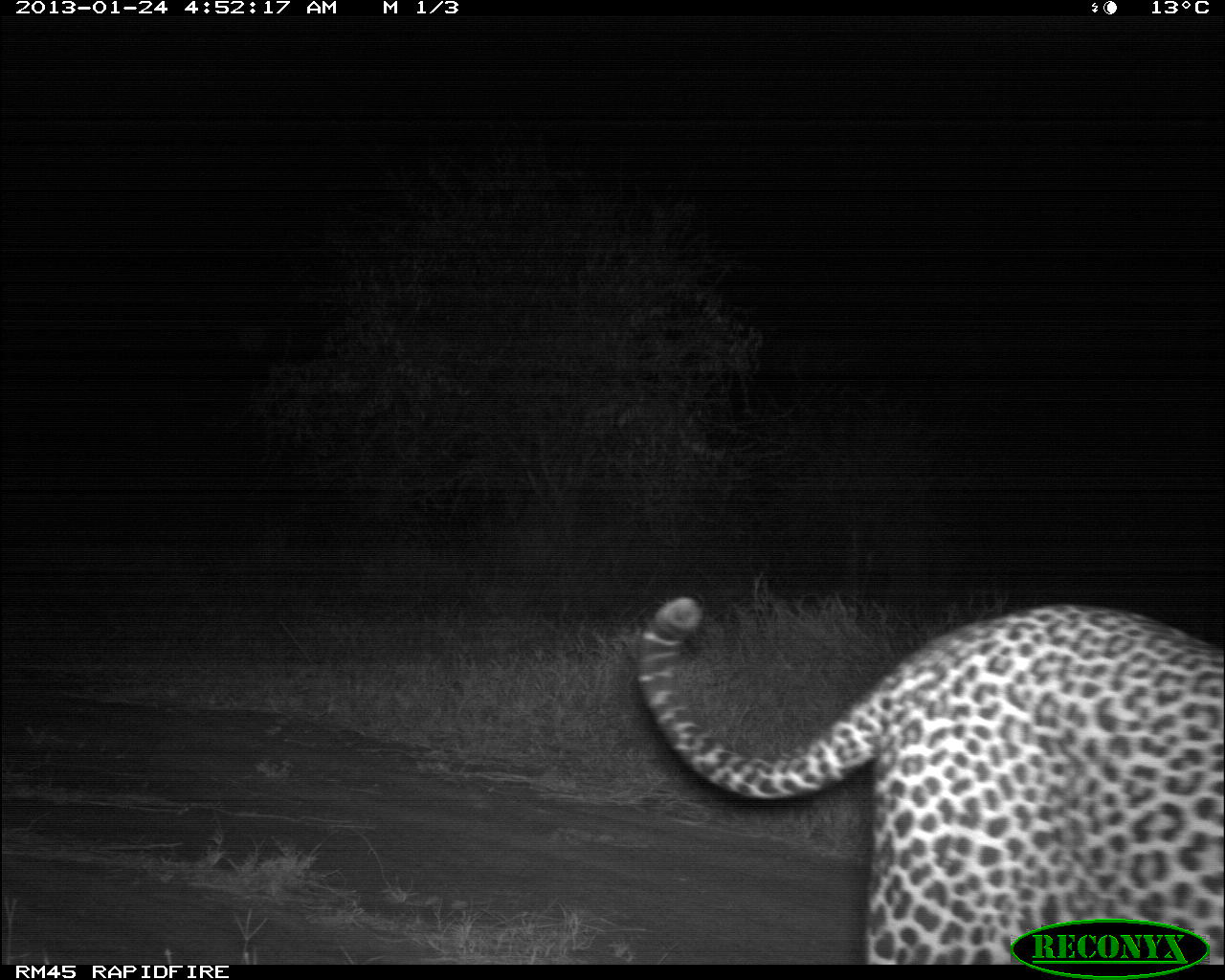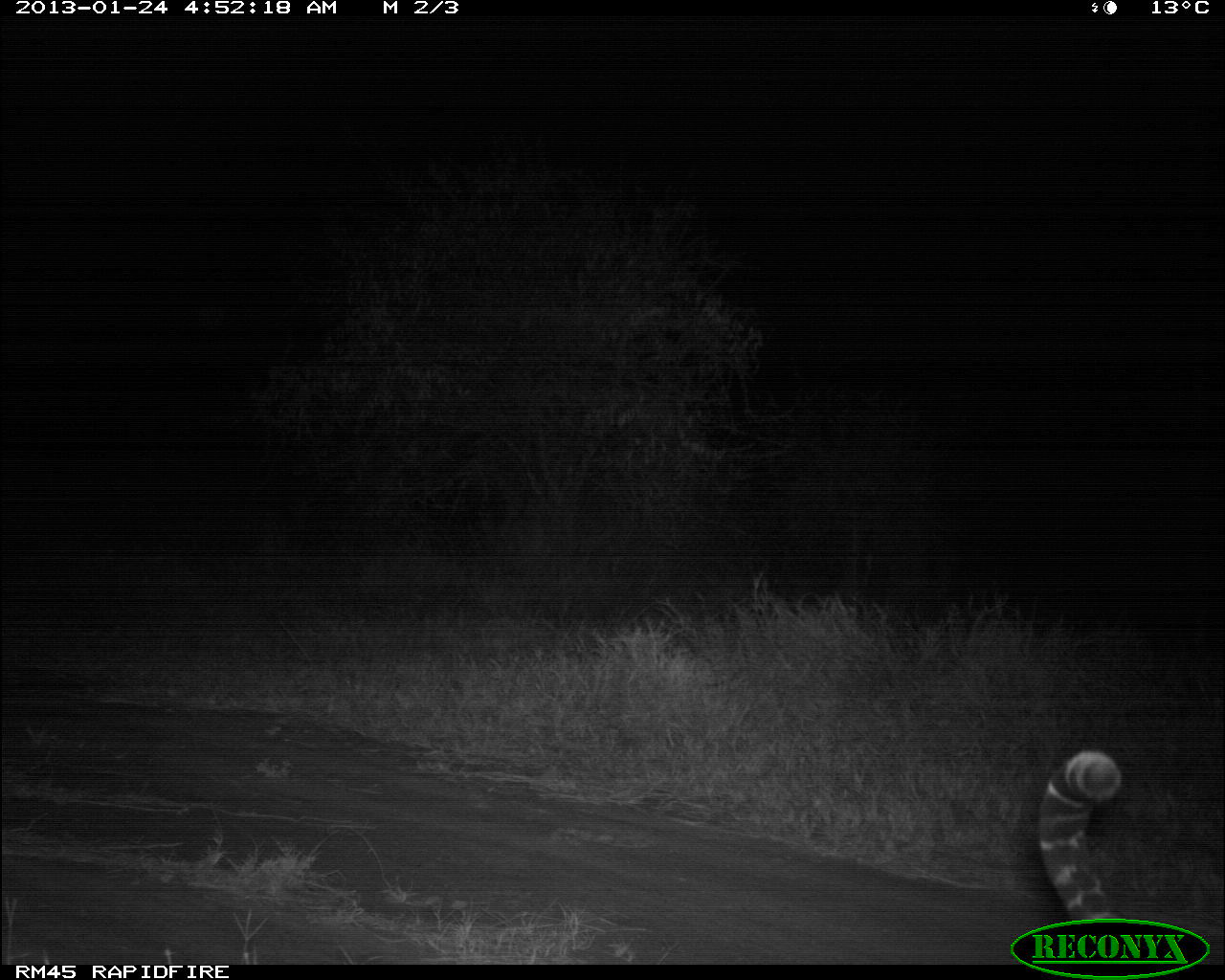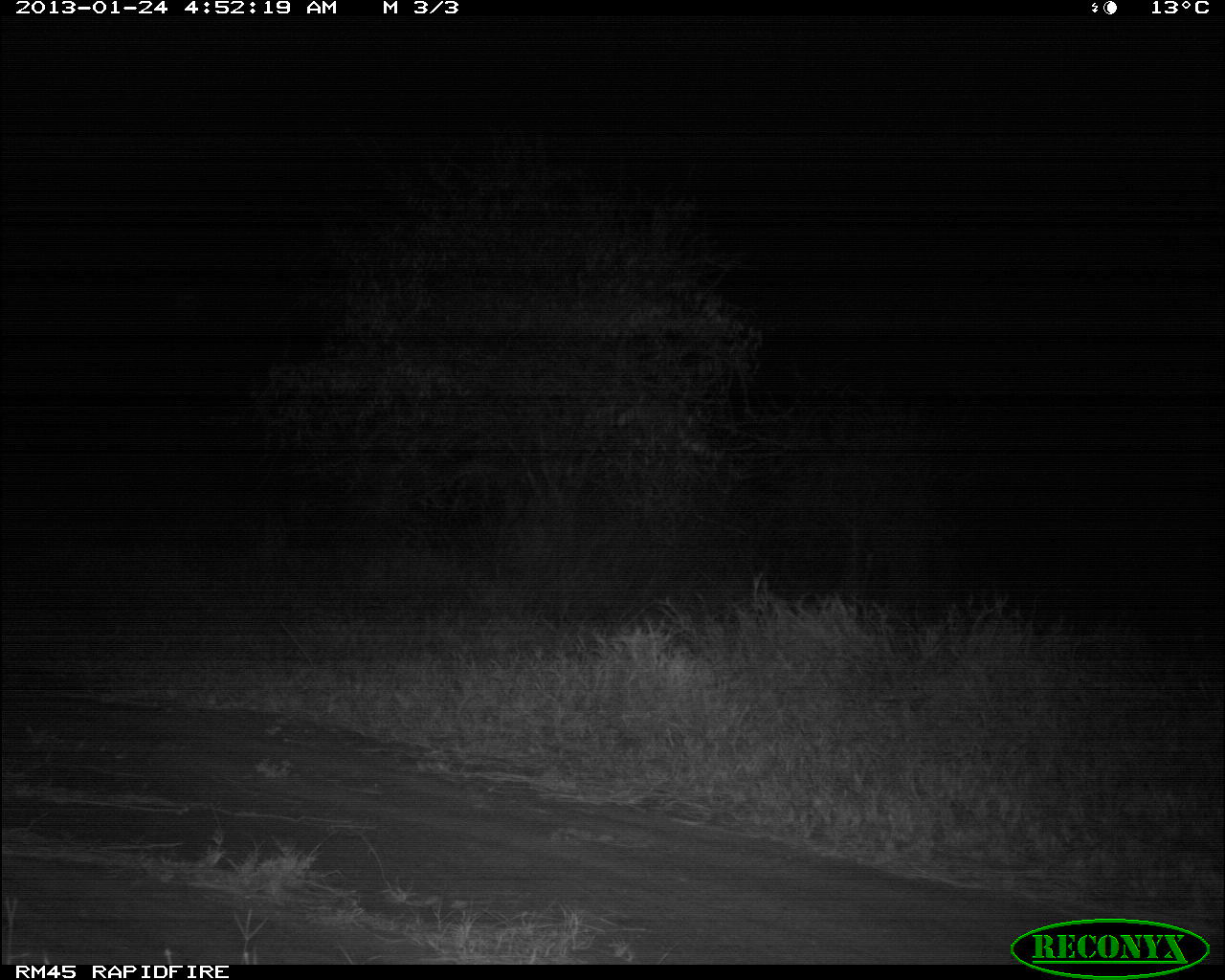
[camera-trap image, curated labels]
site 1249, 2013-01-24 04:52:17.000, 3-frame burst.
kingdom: Animalia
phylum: Chordata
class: Mammalia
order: Carnivora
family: Felidae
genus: Panthera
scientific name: Panthera pardus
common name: leopard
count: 1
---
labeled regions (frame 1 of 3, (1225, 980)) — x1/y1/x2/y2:
panthera pardus: 636/593/1225/963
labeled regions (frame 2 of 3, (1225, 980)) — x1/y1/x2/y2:
panthera pardus: 1037/750/1201/959